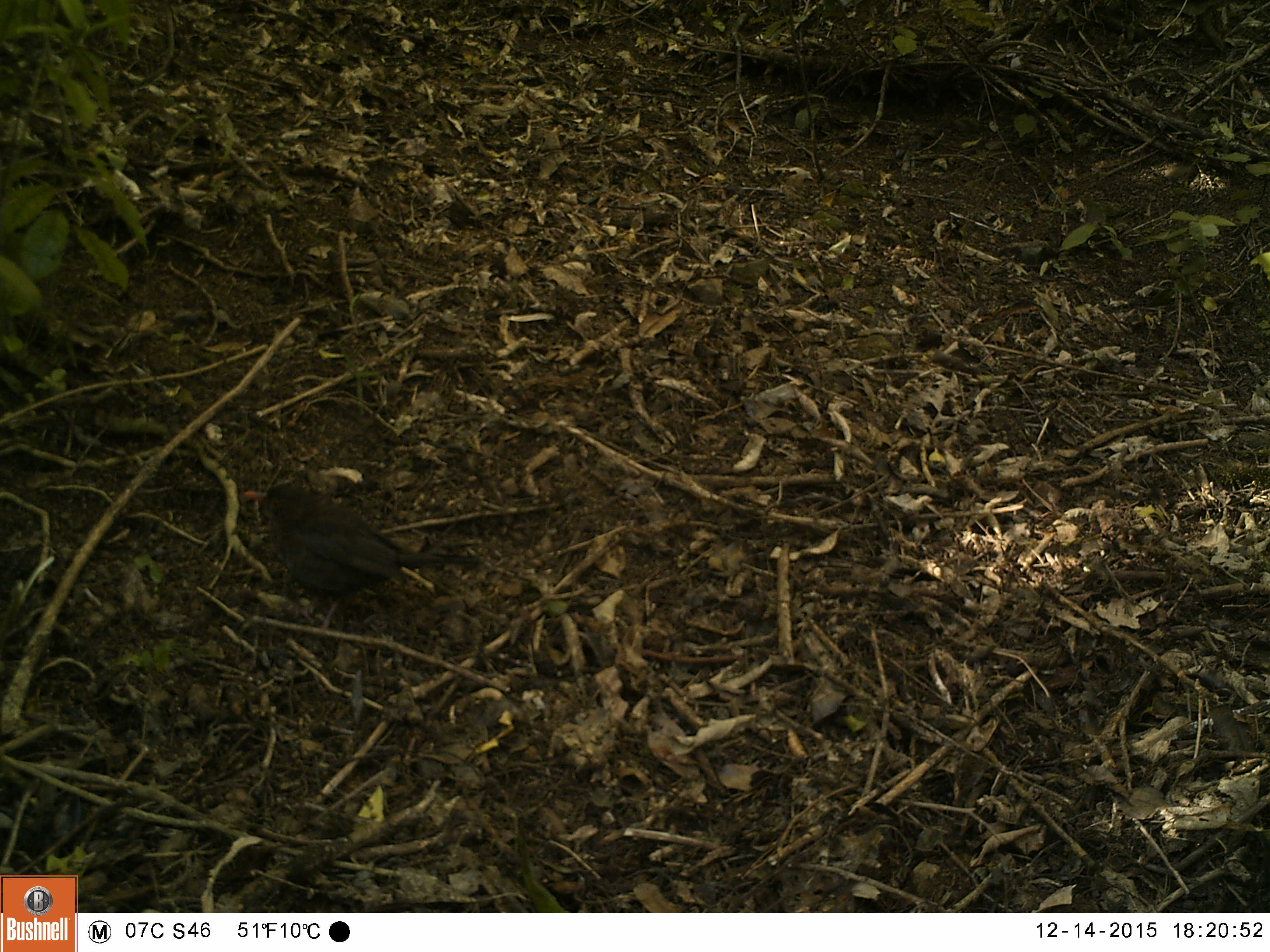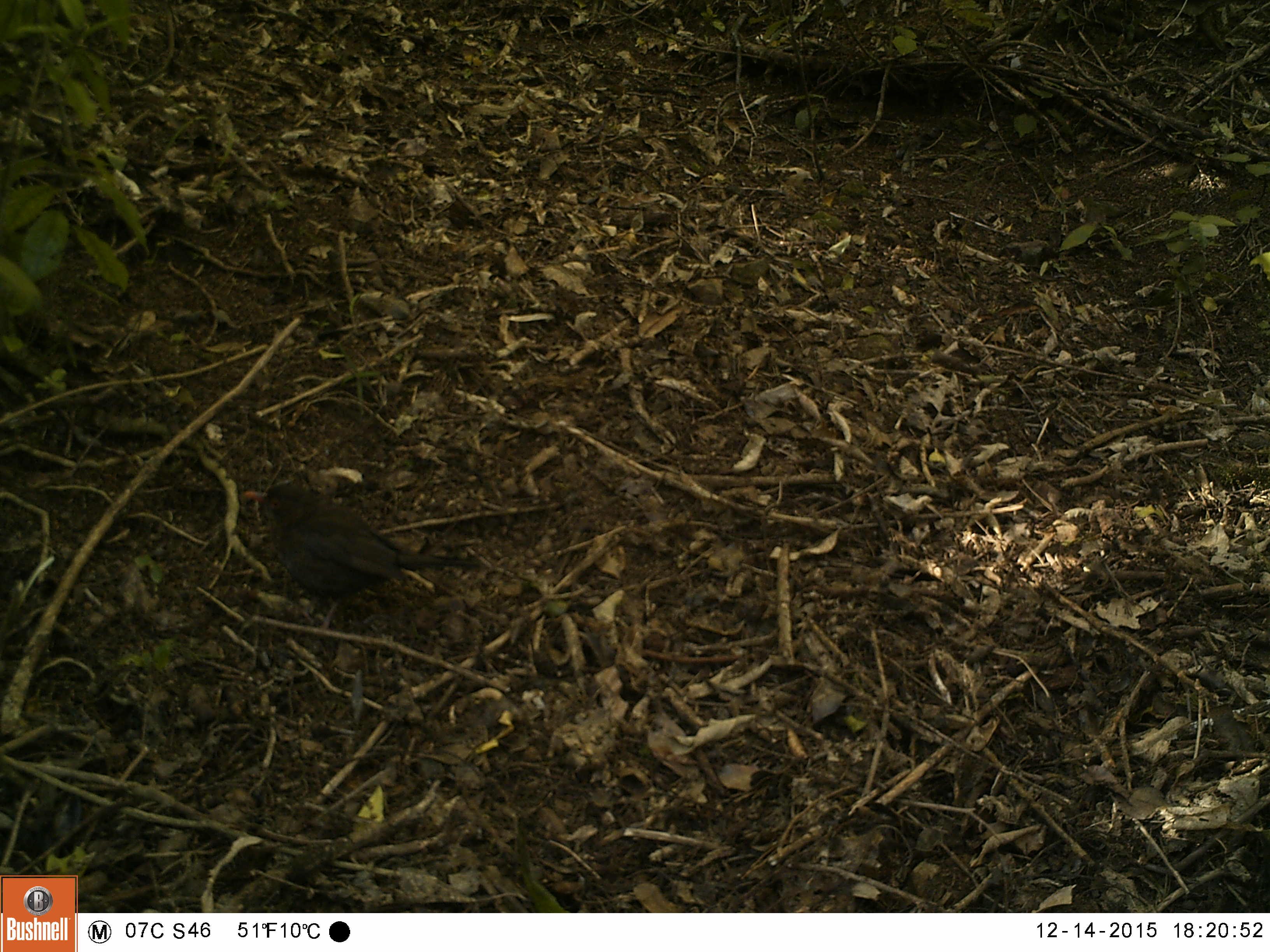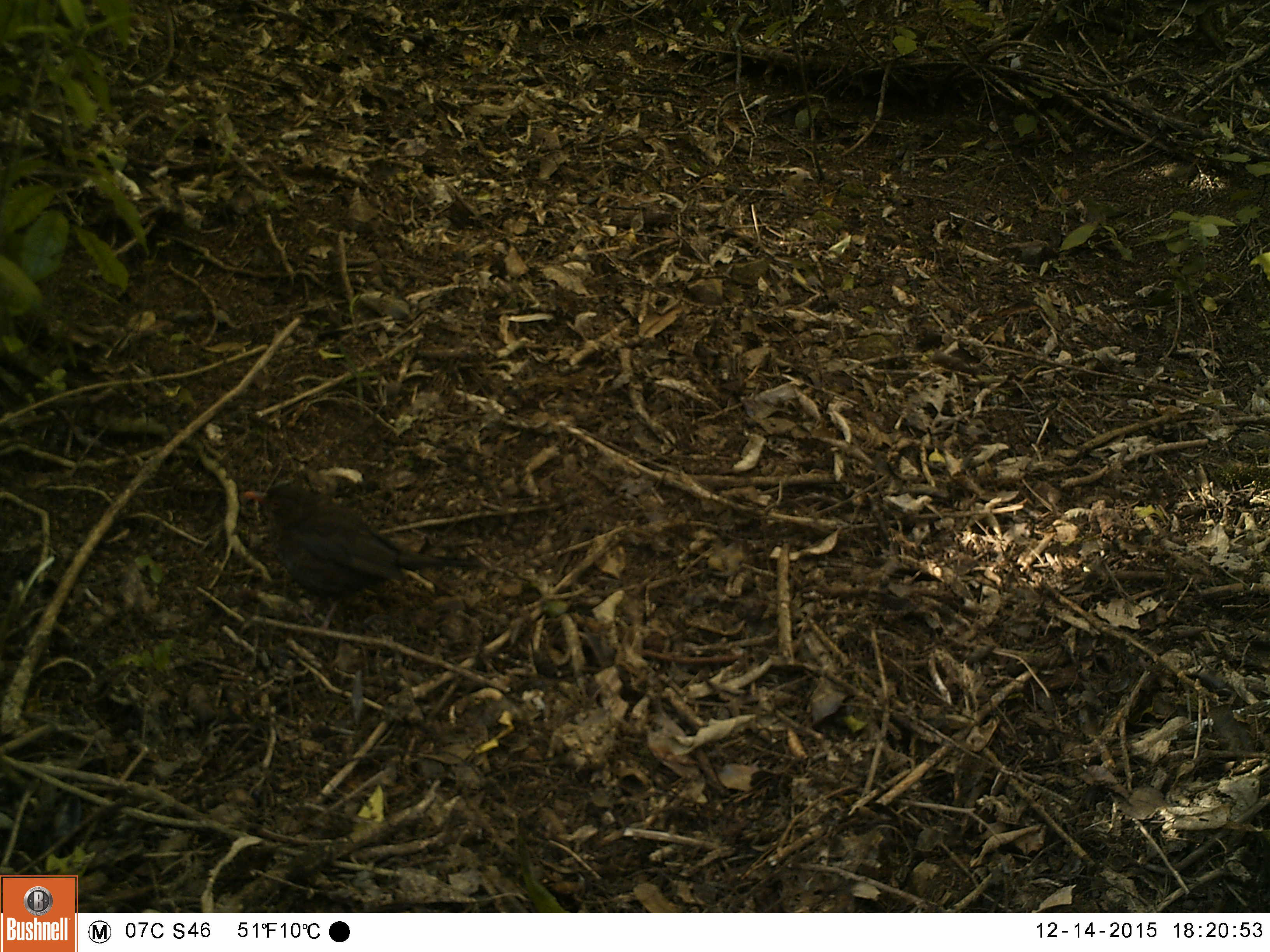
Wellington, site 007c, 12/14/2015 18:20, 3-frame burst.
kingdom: Animalia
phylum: Chordata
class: Aves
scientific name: Aves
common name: bird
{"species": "bird (Aves)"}